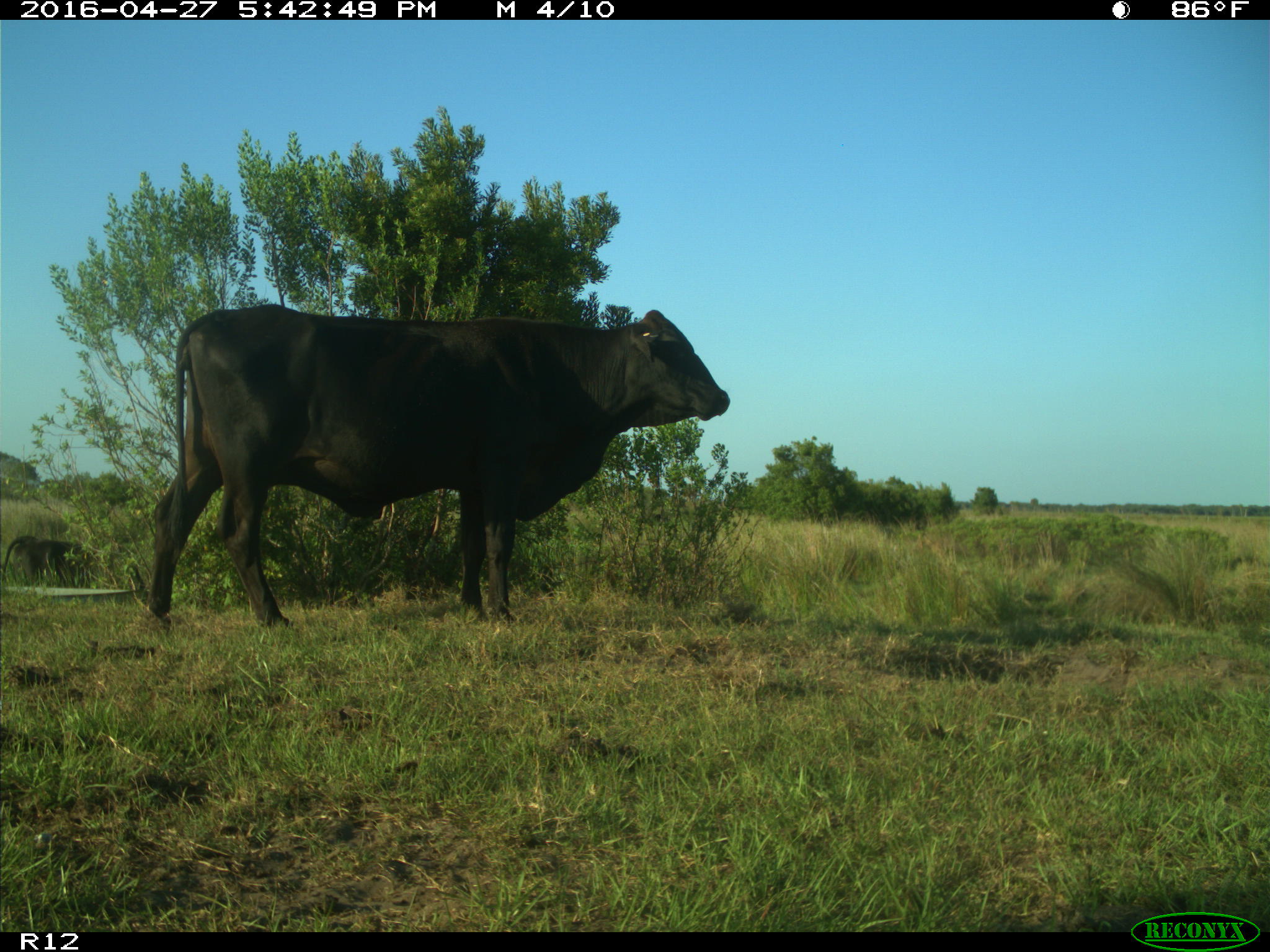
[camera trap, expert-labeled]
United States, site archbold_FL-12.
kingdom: Animalia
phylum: Chordata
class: Mammalia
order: Artiodactyla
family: Bovidae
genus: Bos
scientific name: Bos taurus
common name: domestic cow